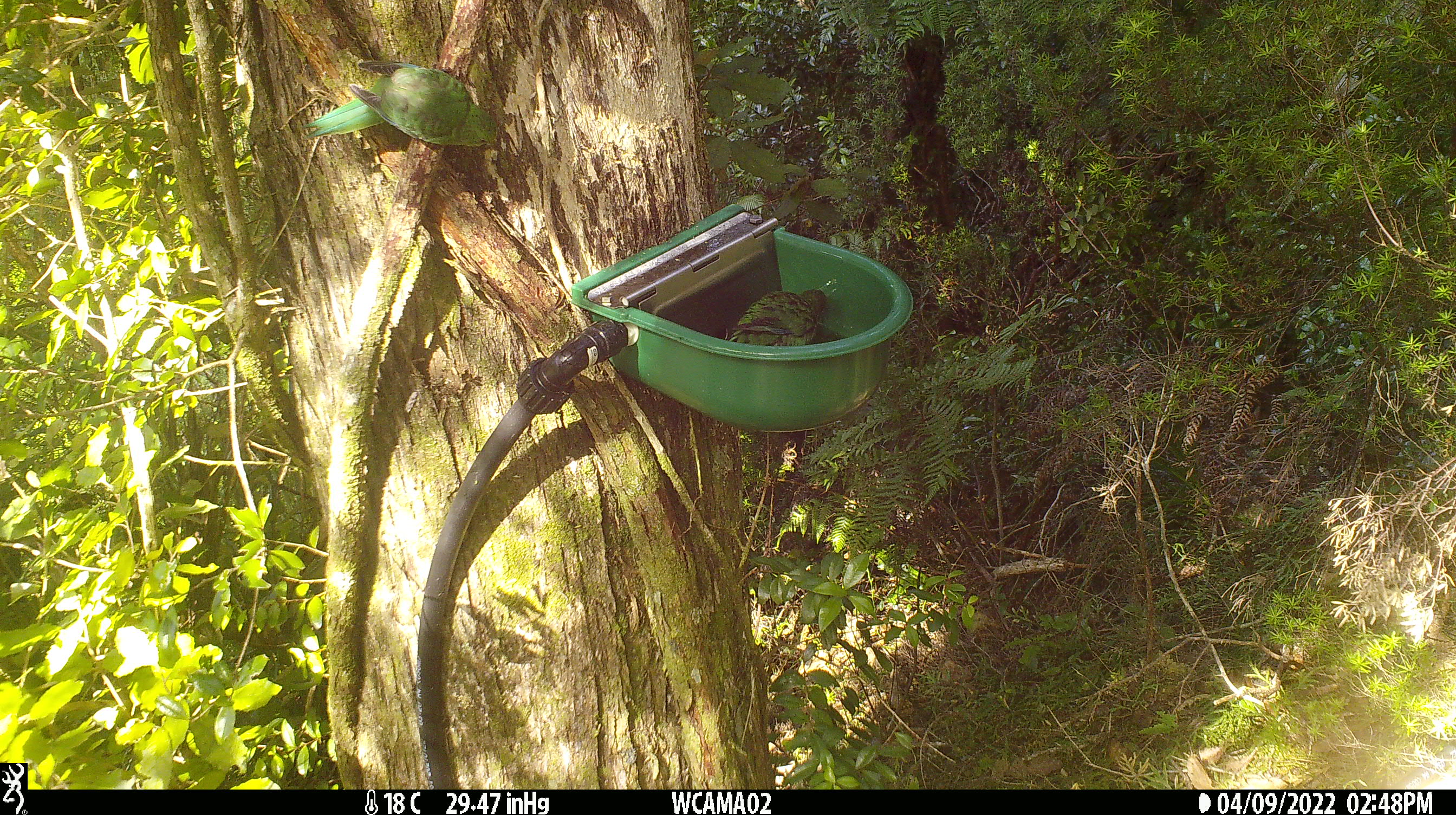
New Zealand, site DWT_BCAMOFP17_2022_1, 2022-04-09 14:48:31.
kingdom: Animalia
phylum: Chordata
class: Aves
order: Psittaciformes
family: Psittaculidae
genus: Cyanoramphus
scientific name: Cyanoramphus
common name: parakeet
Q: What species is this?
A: Parakeet (Cyanoramphus).